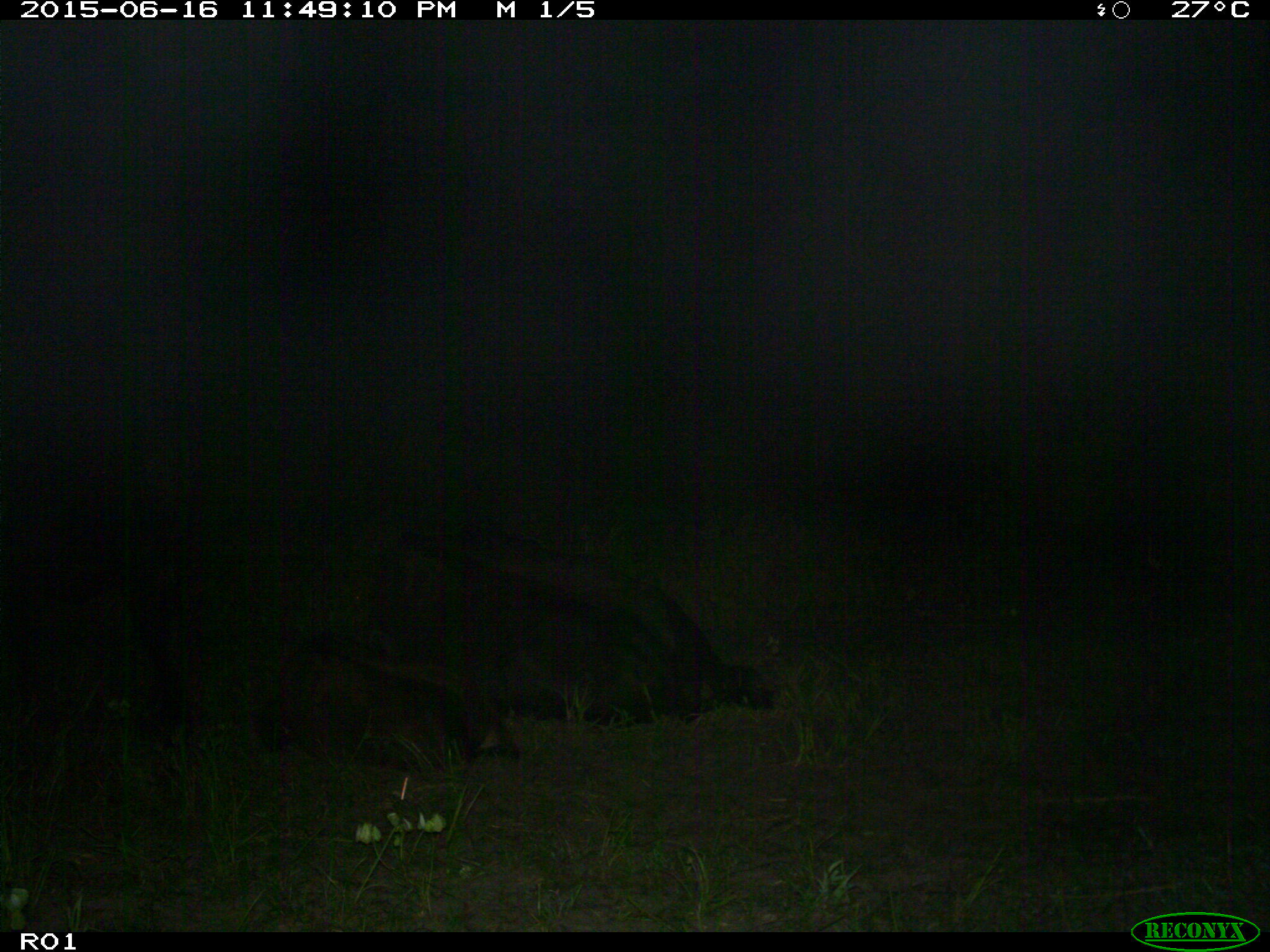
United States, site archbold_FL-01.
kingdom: Animalia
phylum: Chordata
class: Mammalia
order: Artiodactyla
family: Bovidae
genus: Bos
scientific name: Bos taurus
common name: domestic cow